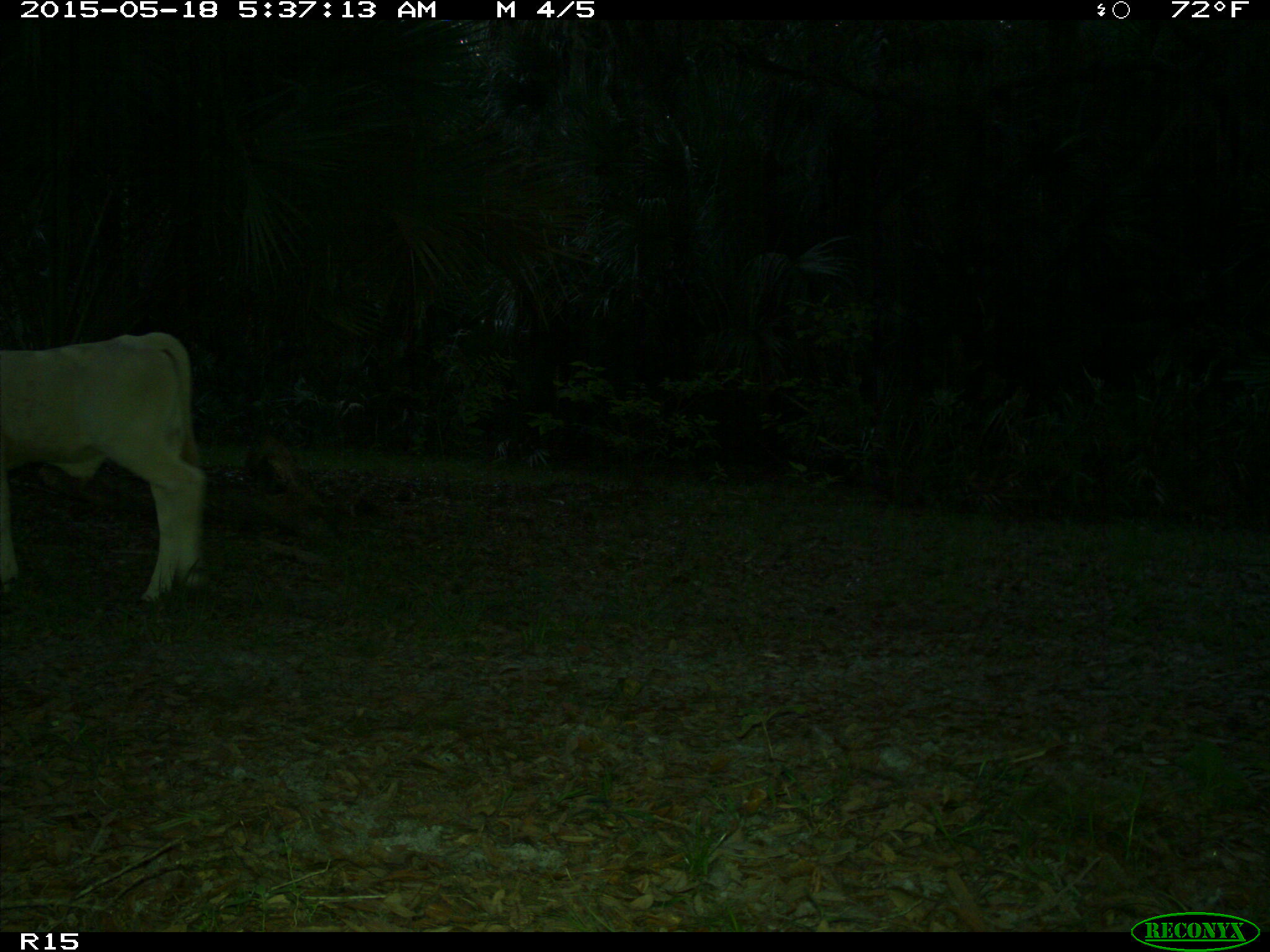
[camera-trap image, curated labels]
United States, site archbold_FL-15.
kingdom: Animalia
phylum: Chordata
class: Mammalia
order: Artiodactyla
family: Bovidae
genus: Bos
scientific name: Bos taurus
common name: domestic cow